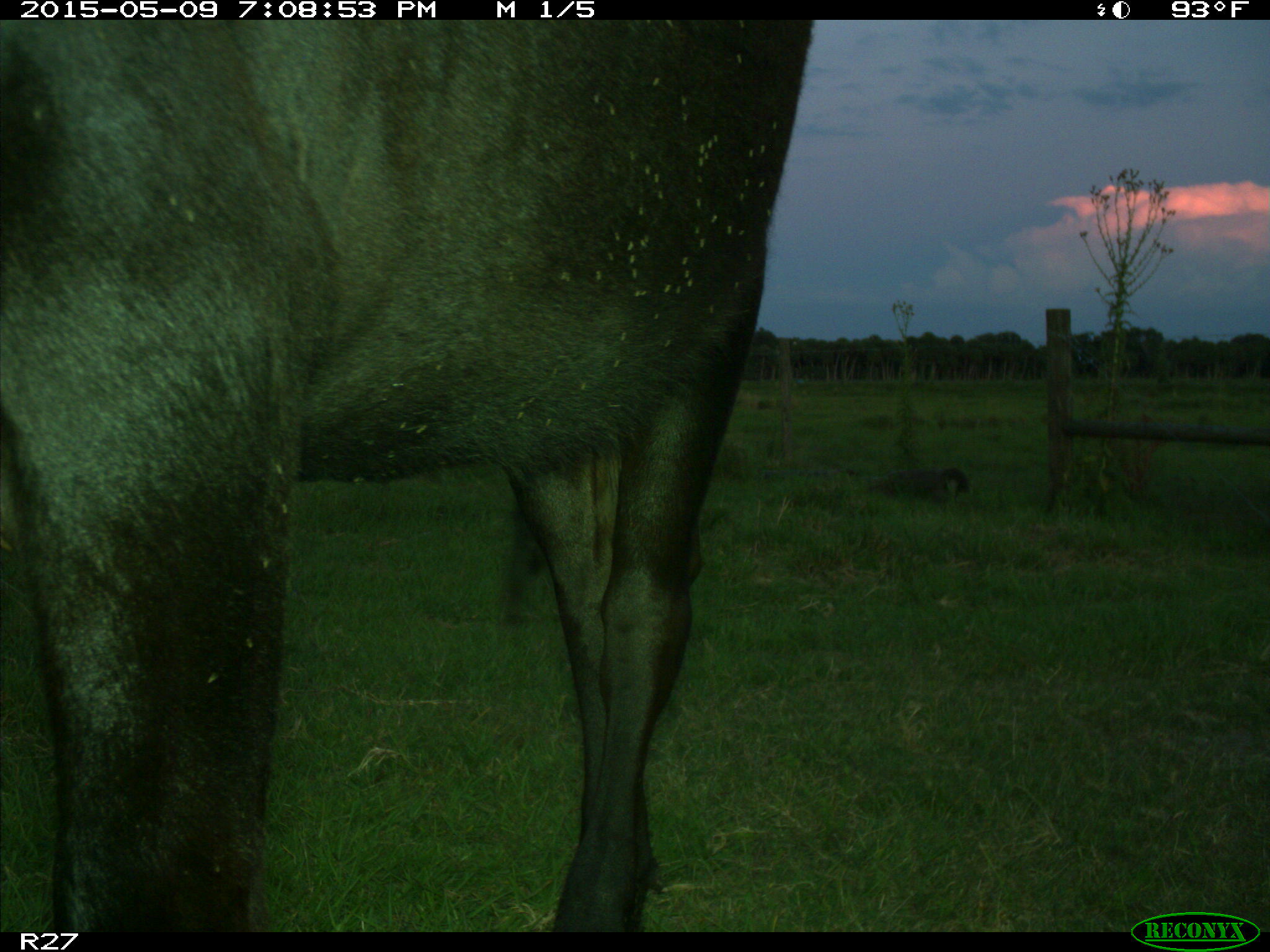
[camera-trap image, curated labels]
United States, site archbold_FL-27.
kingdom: Animalia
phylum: Chordata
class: Mammalia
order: Artiodactyla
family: Bovidae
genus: Bos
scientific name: Bos taurus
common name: domestic cow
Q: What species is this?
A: Bos taurus (domestic cow).